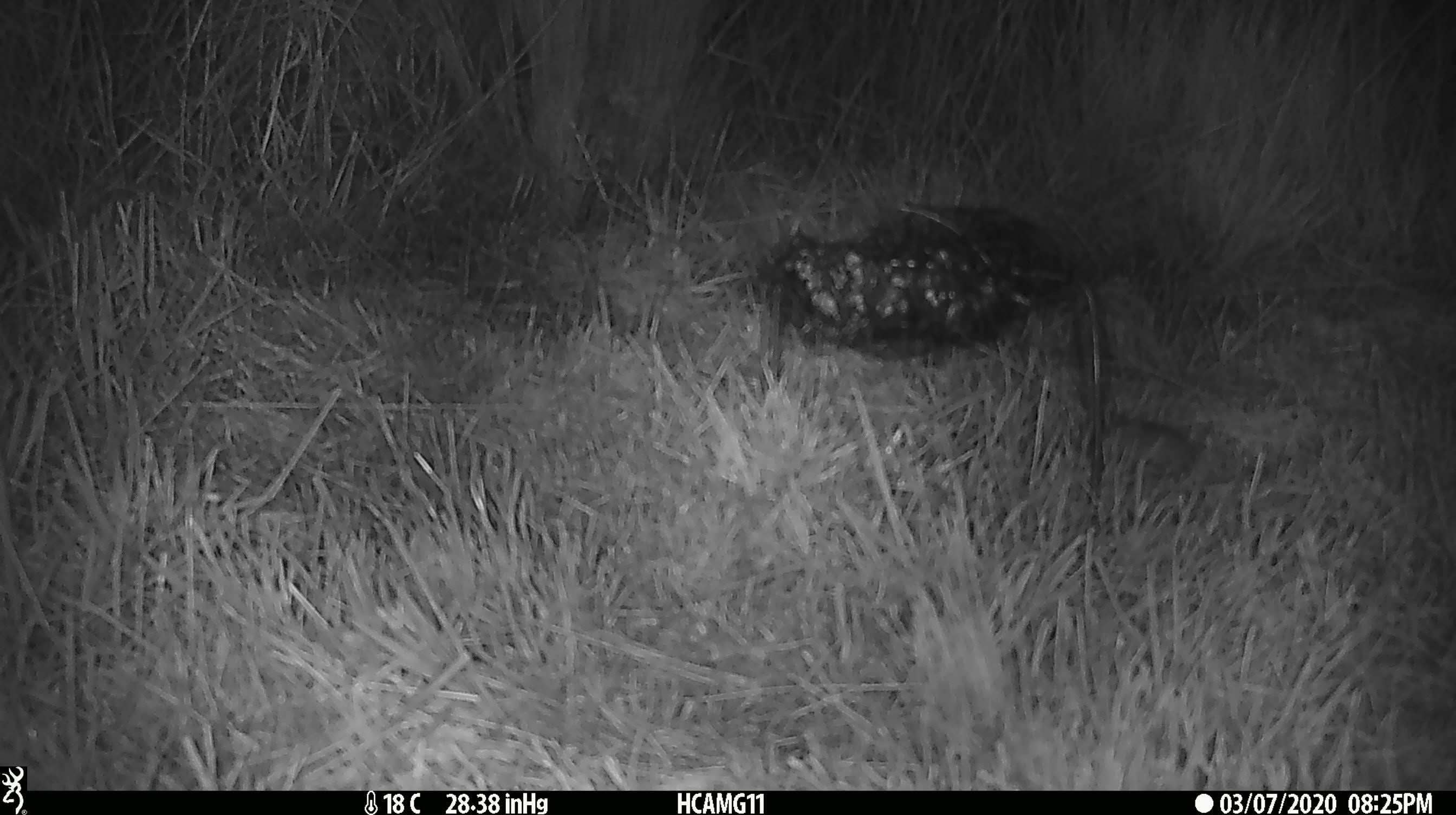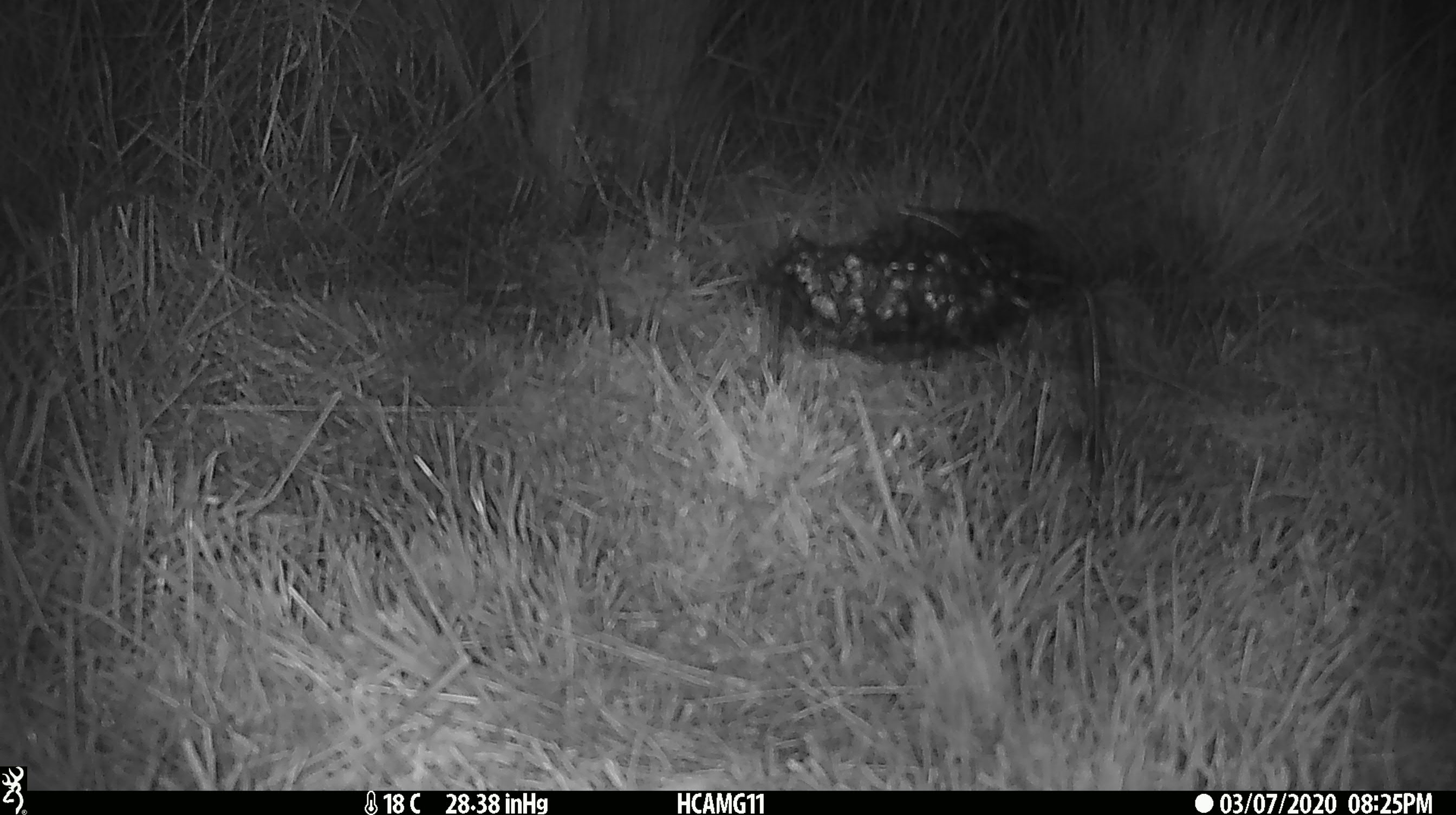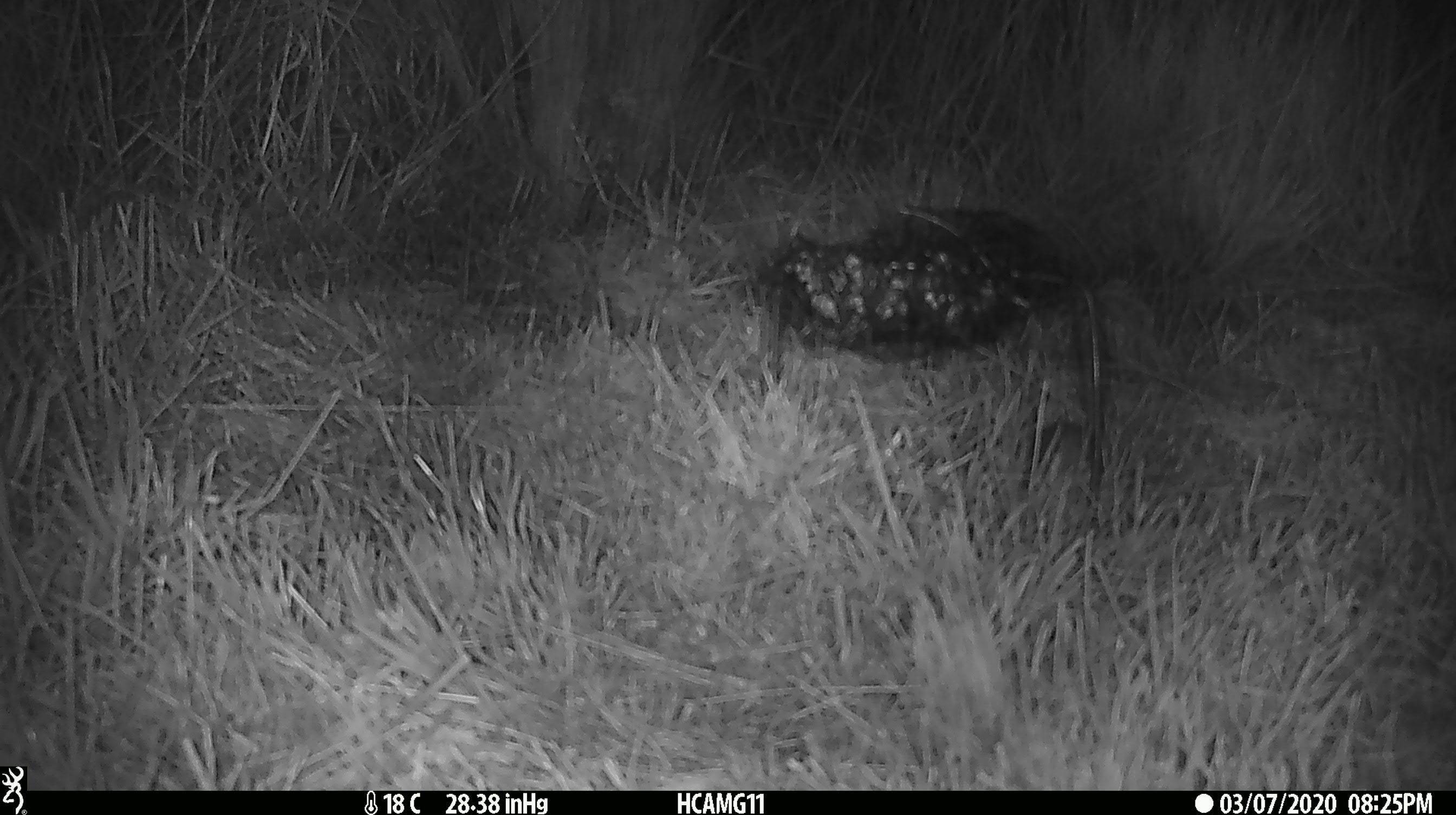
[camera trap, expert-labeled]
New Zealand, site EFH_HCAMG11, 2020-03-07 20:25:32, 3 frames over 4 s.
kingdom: Animalia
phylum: Chordata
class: Mammalia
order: Rodentia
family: Muridae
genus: Mus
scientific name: Mus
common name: mouse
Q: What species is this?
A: Mouse (Mus).